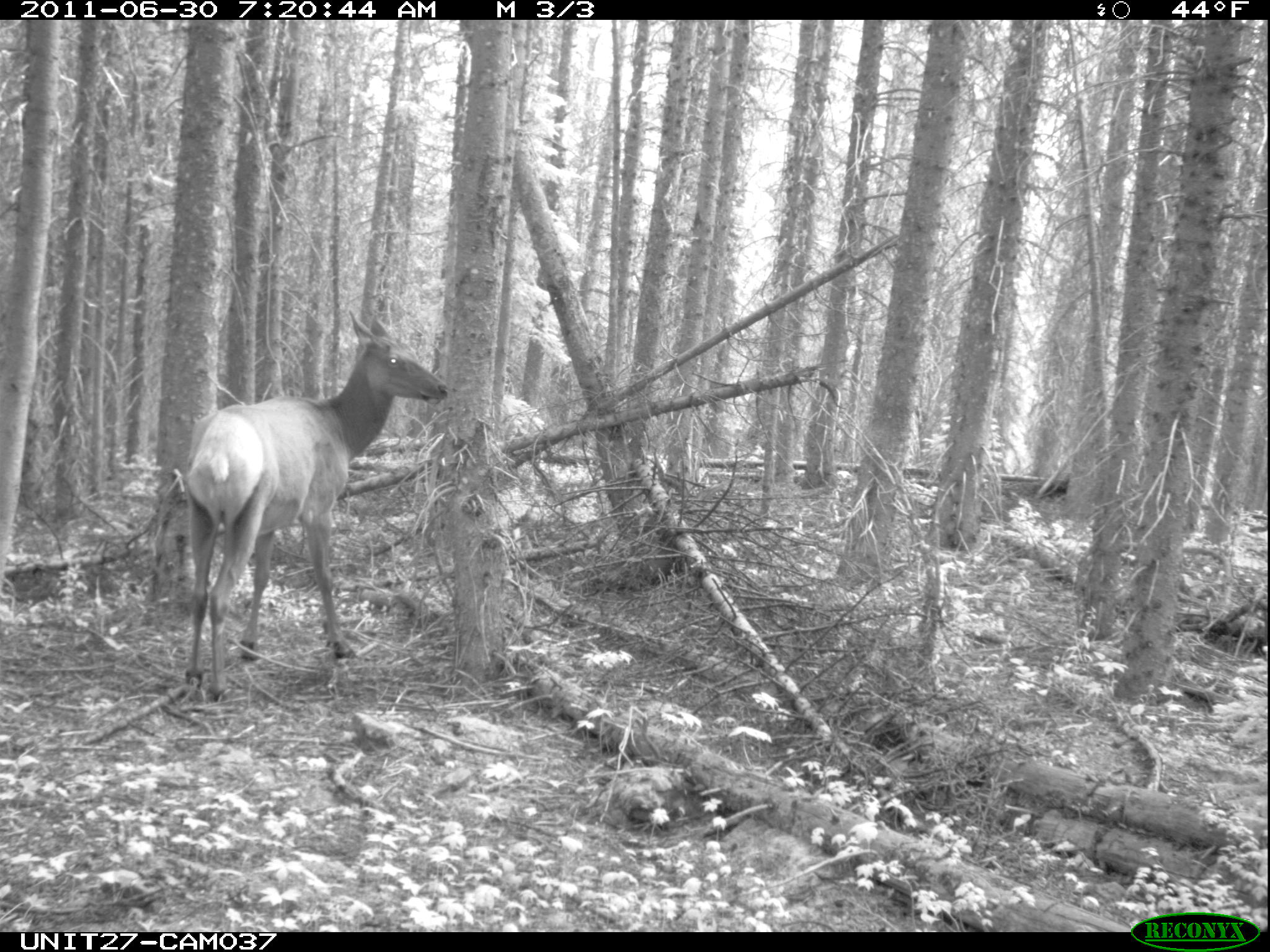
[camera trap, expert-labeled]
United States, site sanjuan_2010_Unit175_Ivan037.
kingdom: Animalia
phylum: Chordata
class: Mammalia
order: Artiodactyla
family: Cervidae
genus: Cervus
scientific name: Cervus elaphus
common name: red deer